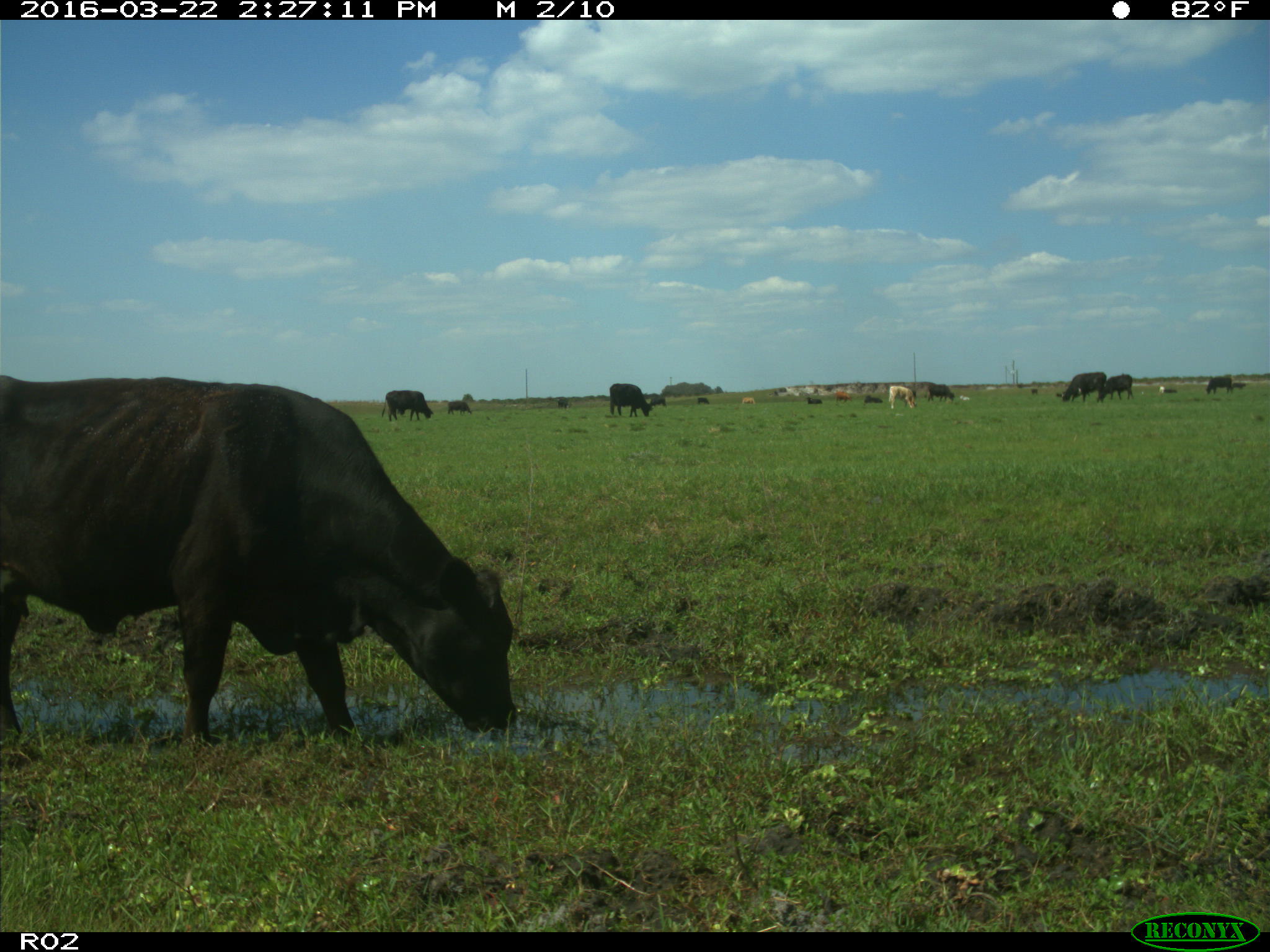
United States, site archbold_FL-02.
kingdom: Animalia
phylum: Chordata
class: Mammalia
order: Artiodactyla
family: Bovidae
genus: Bos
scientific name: Bos taurus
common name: domestic cow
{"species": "Bos taurus (domestic cow)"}